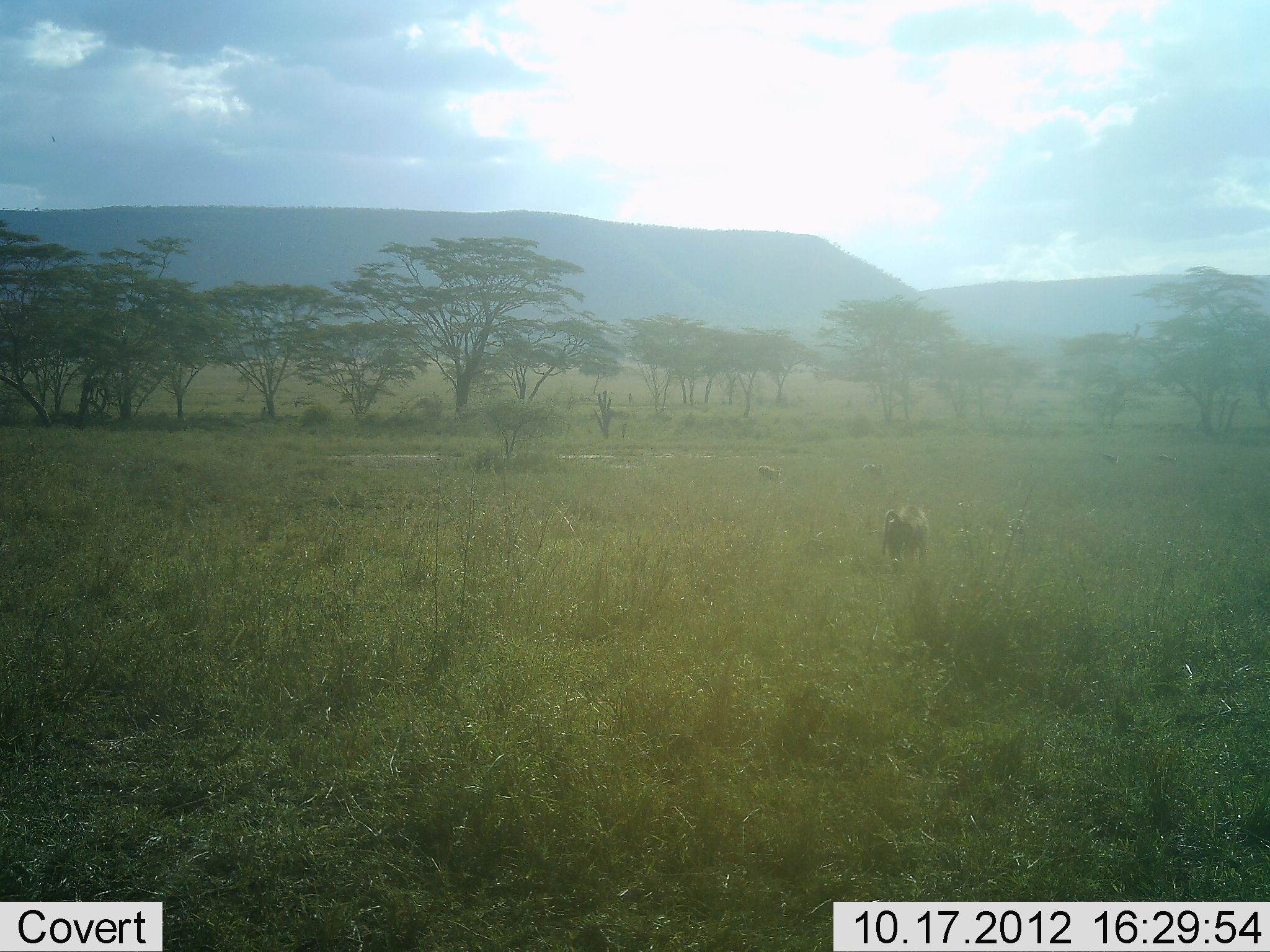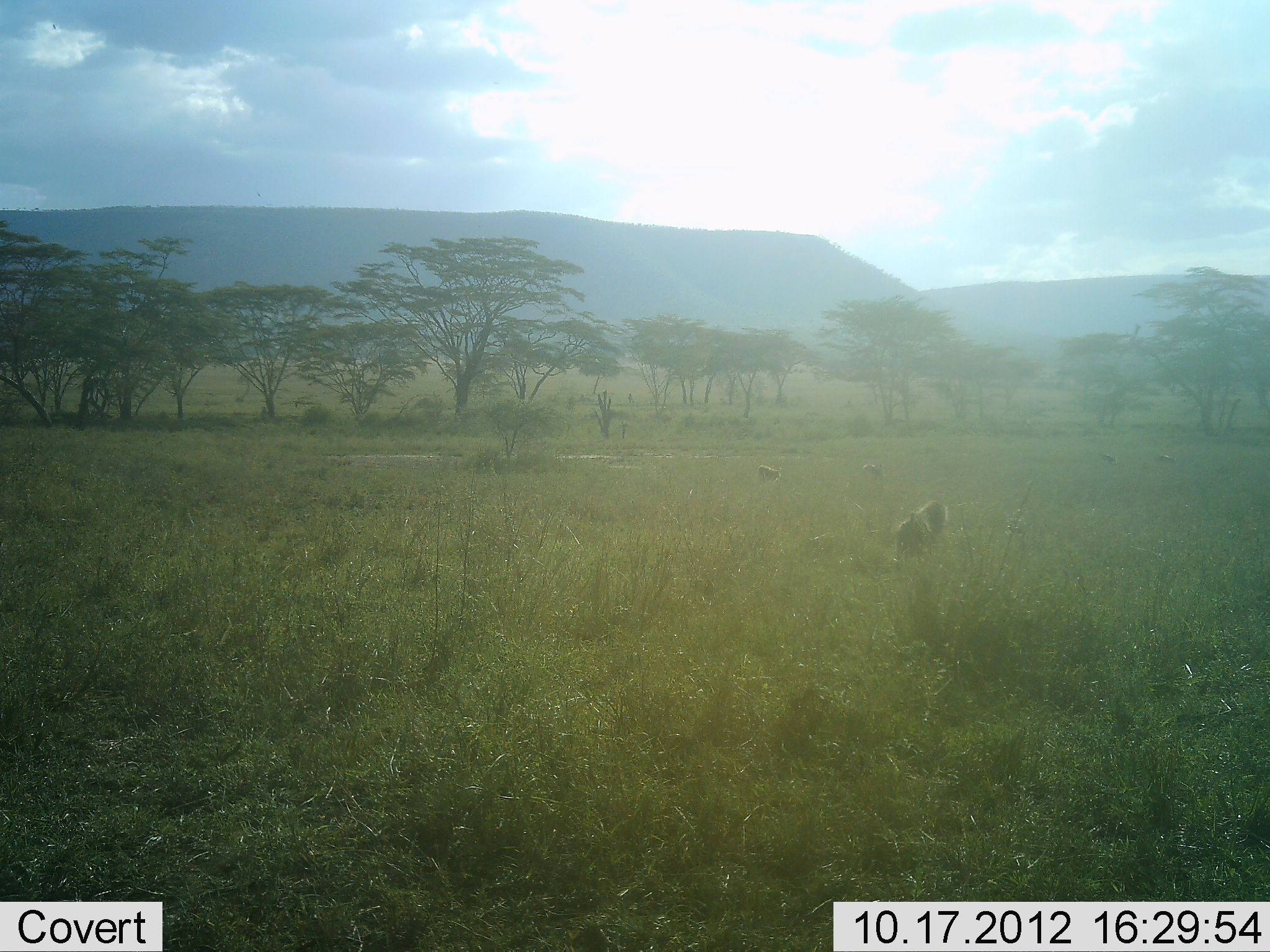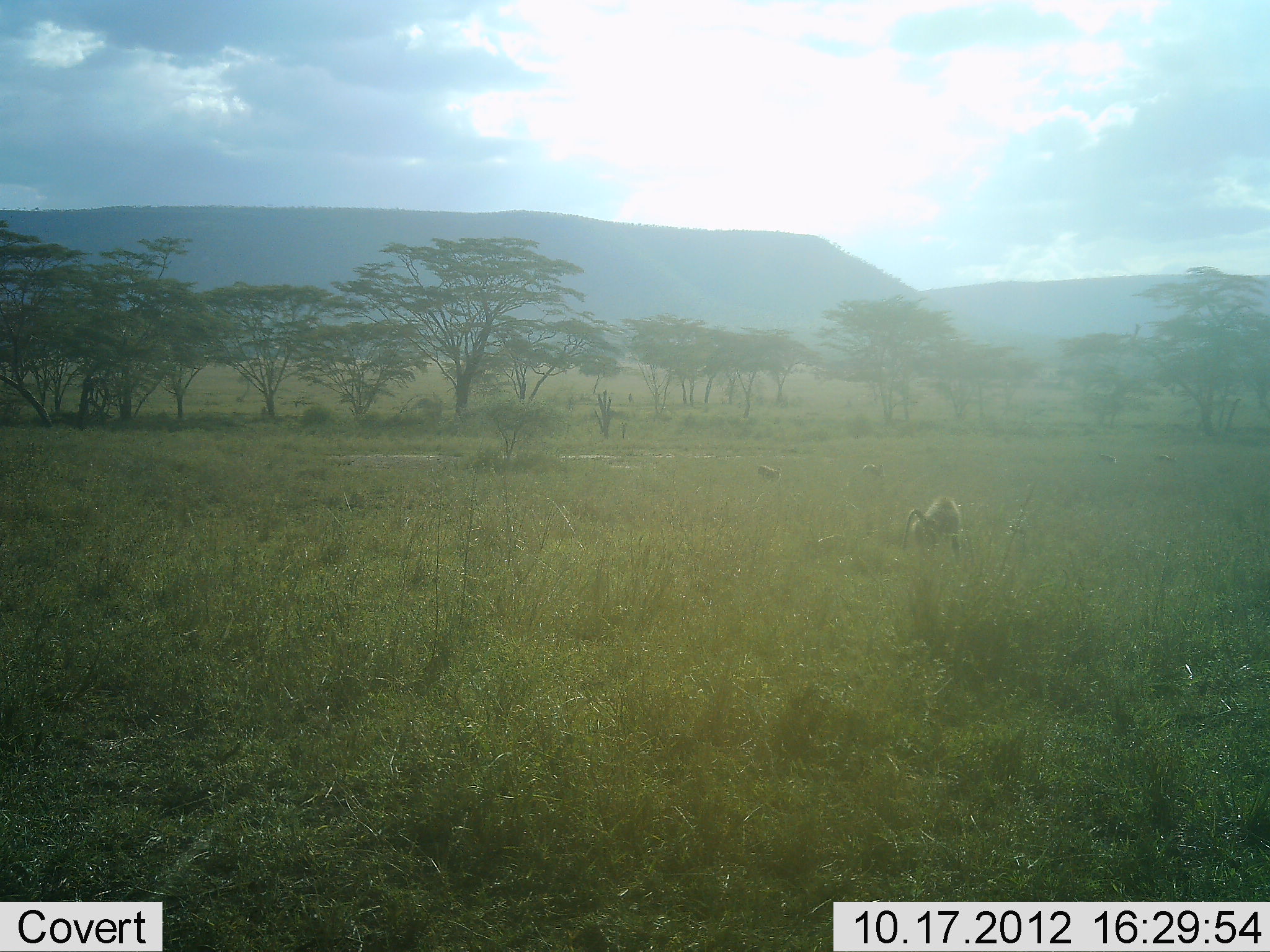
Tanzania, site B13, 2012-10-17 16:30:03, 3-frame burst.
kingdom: Animalia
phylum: Chordata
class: Mammalia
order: Primates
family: Cercopithecidae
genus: Papio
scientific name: Papio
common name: baboon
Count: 2.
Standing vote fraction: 33%.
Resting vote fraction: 0%.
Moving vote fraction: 100%.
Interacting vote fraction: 0%.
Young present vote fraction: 0%.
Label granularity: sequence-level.